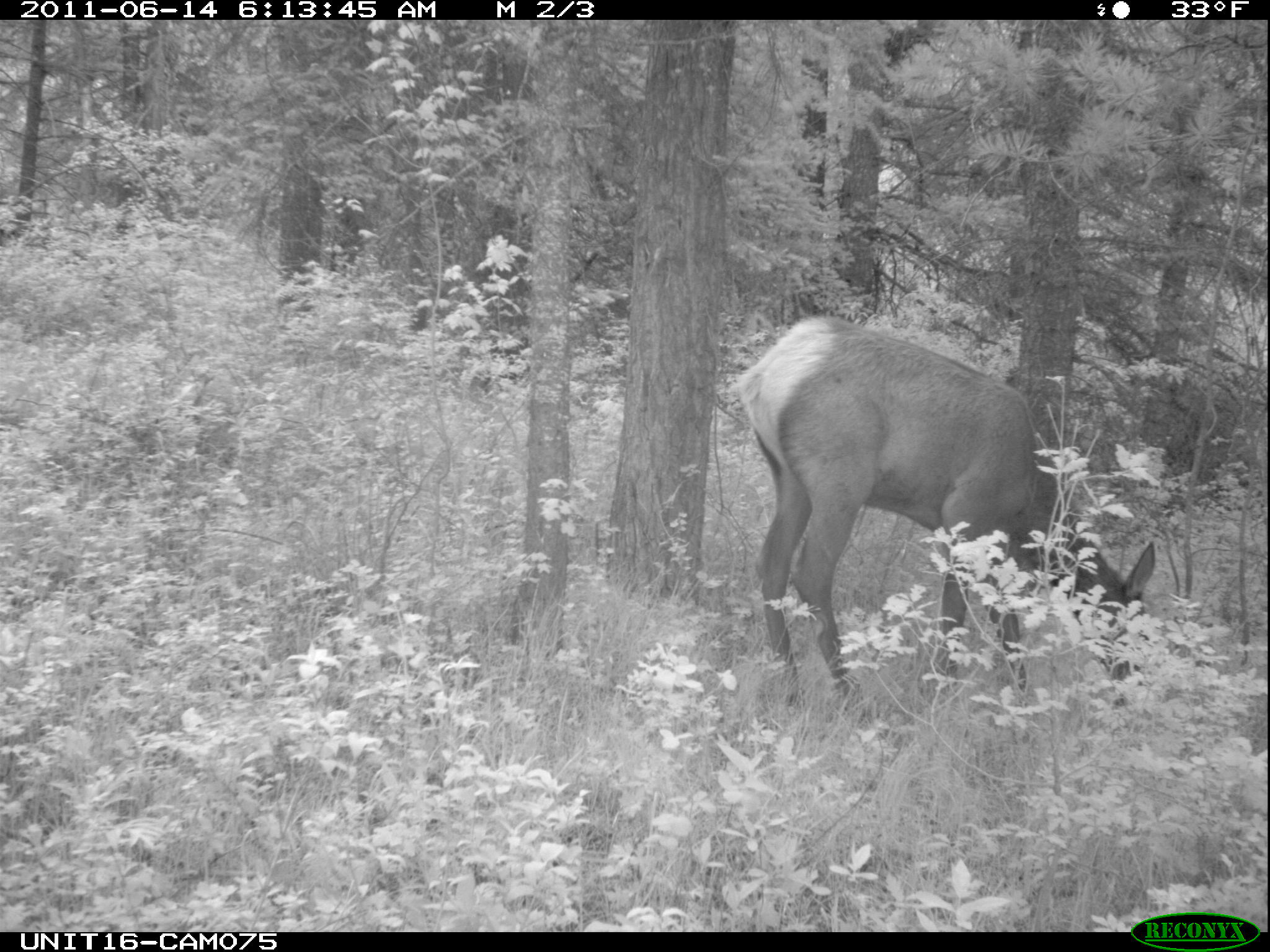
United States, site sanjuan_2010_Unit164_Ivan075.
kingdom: Animalia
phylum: Chordata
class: Mammalia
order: Artiodactyla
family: Cervidae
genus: Cervus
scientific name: Cervus elaphus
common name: red deer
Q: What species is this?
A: Cervus elaphus (red deer).